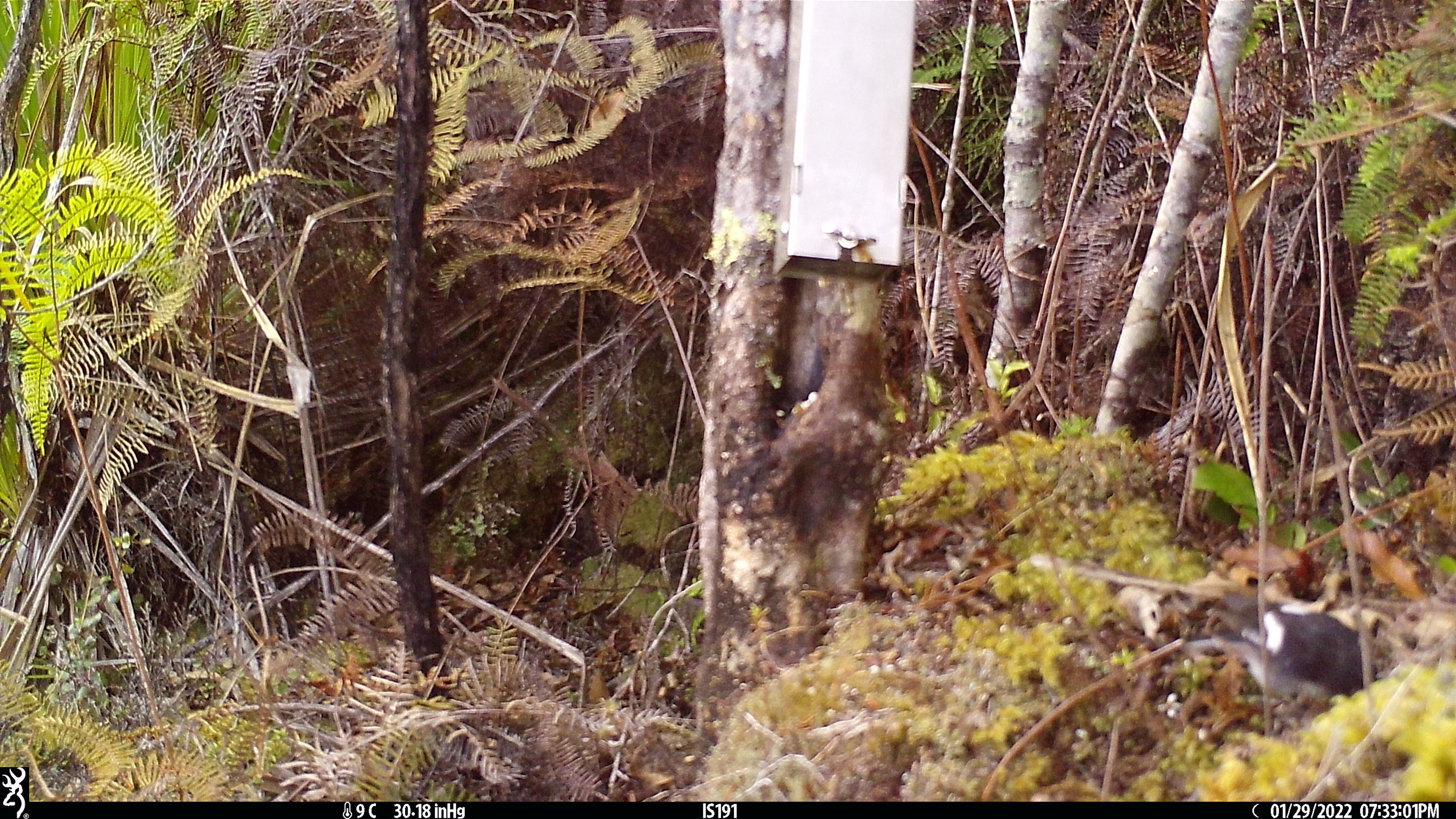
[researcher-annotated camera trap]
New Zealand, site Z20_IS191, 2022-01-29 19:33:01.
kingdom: Animalia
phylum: Chordata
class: Aves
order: Passeriformes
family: Petroicidae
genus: Petroica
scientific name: Petroica macrocephala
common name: tomtit